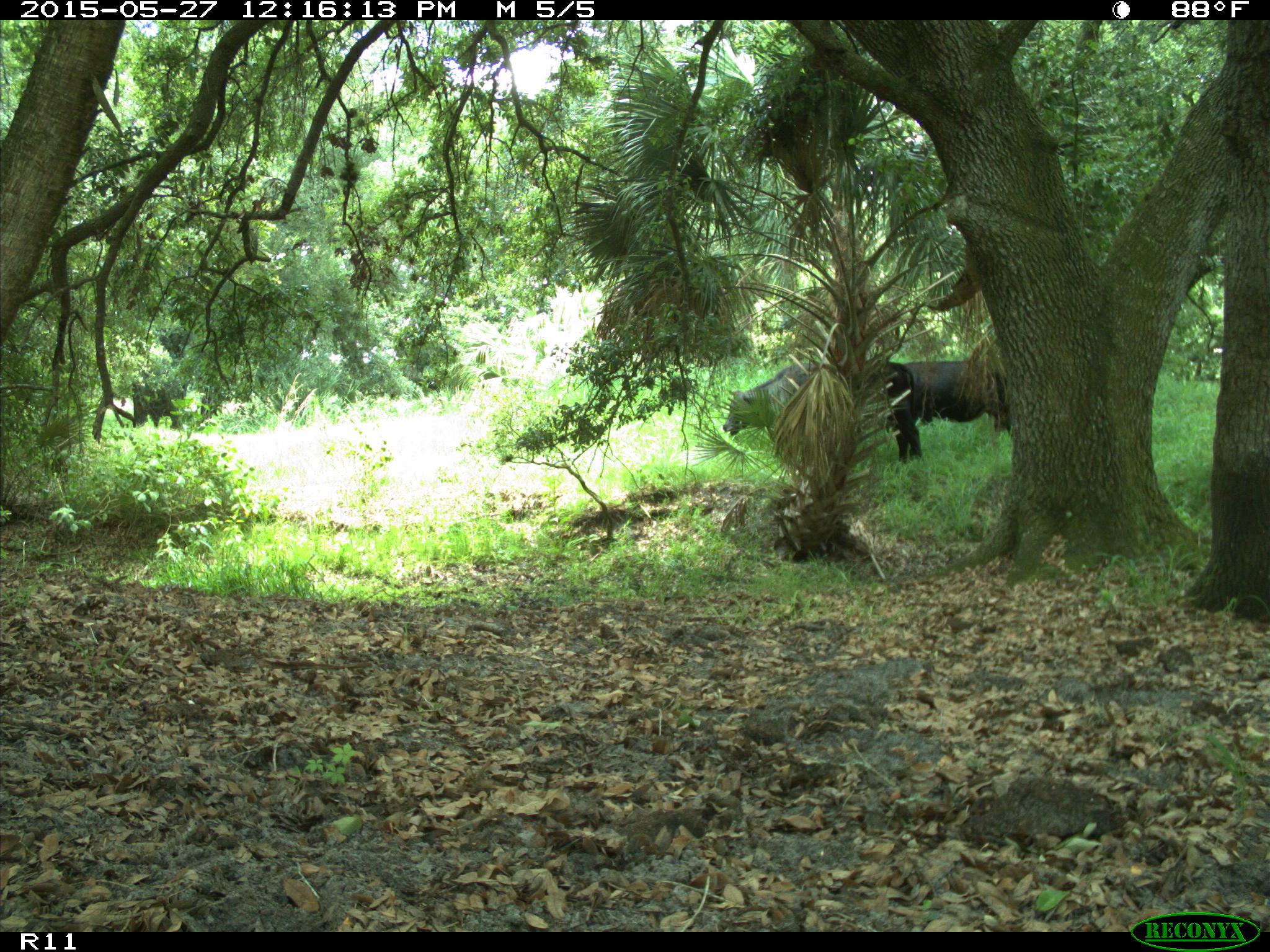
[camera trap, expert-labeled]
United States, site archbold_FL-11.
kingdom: Animalia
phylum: Chordata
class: Mammalia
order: Artiodactyla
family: Bovidae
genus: Bos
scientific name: Bos taurus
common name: domestic cow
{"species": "Bos taurus (domestic cow)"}